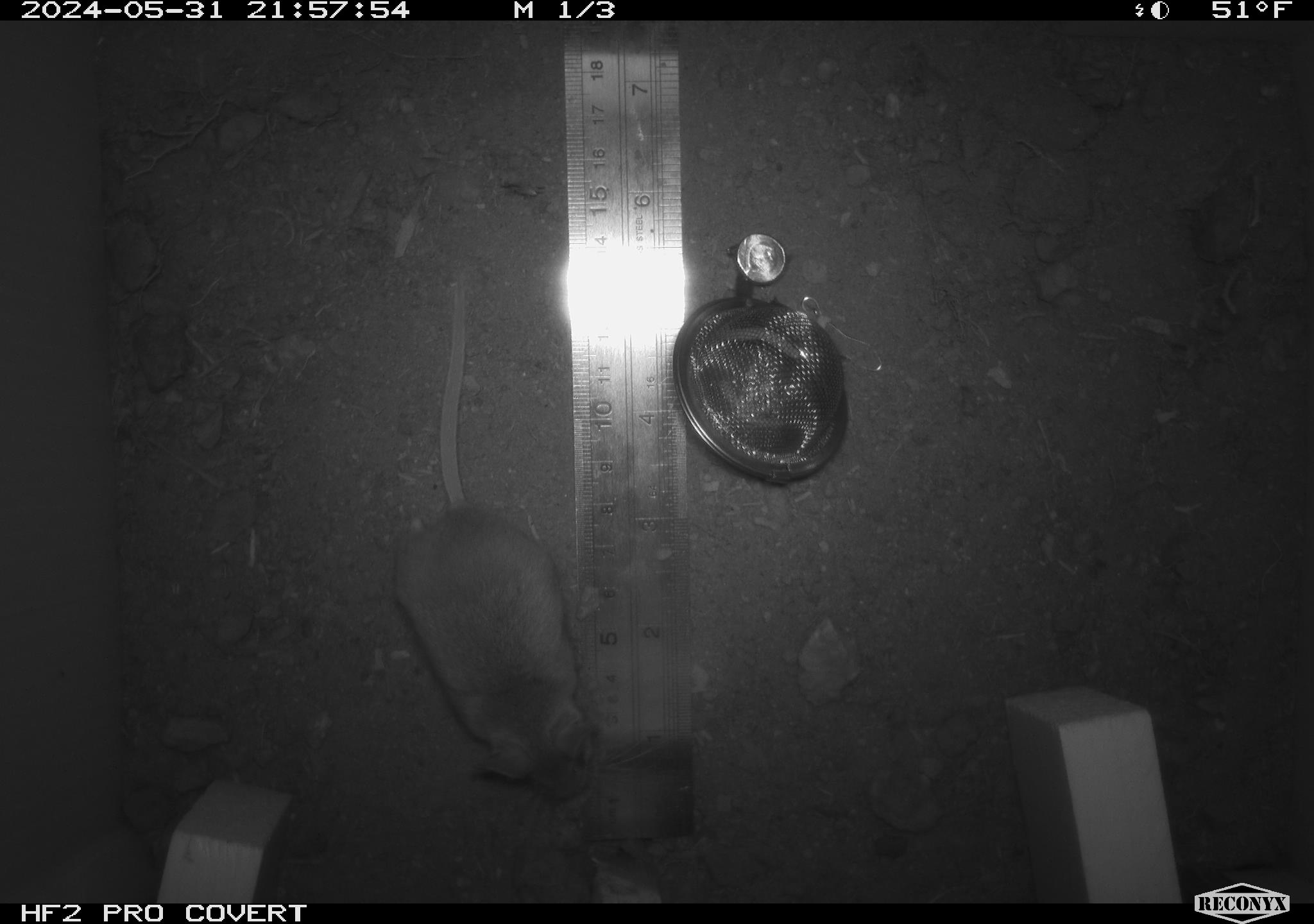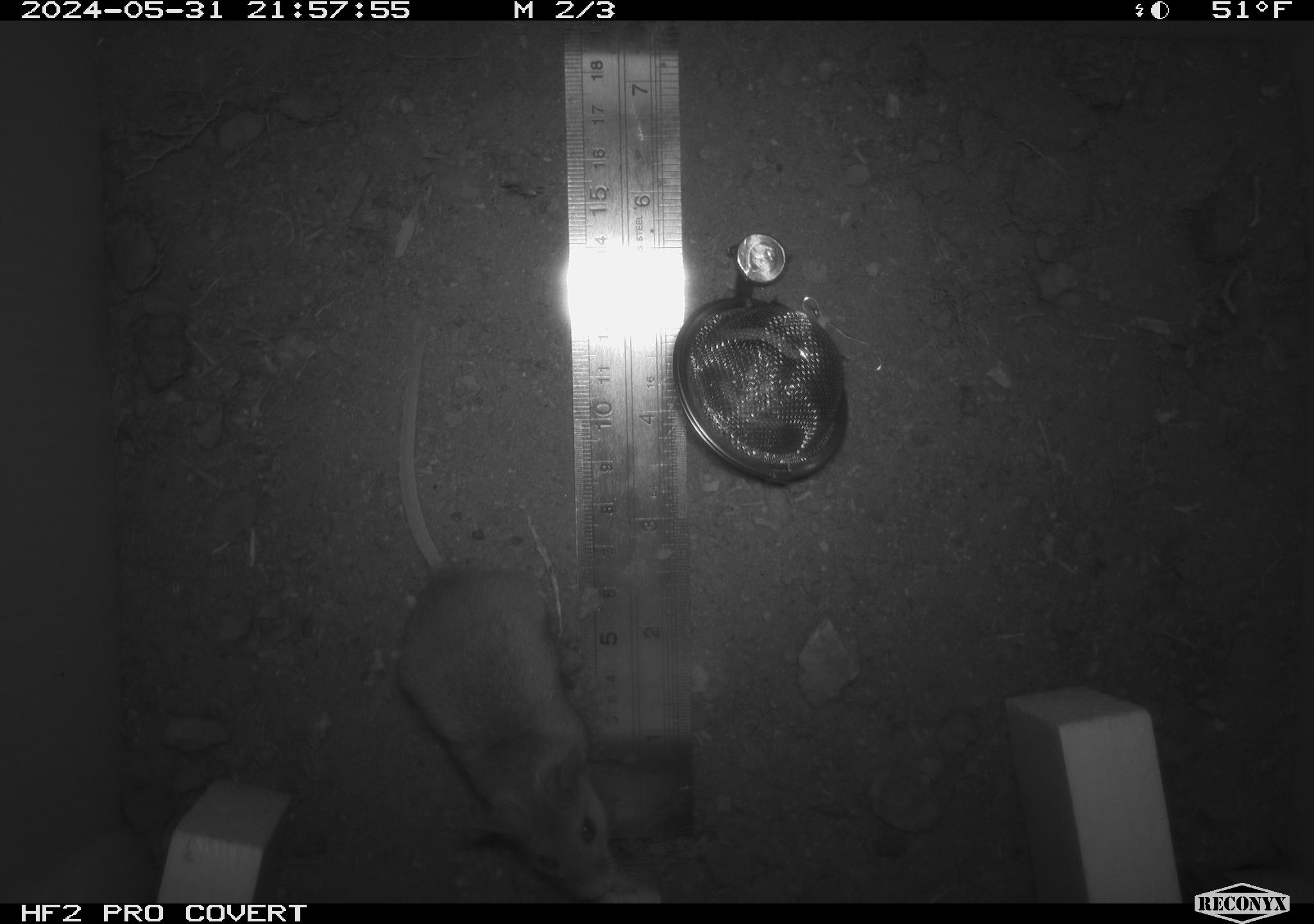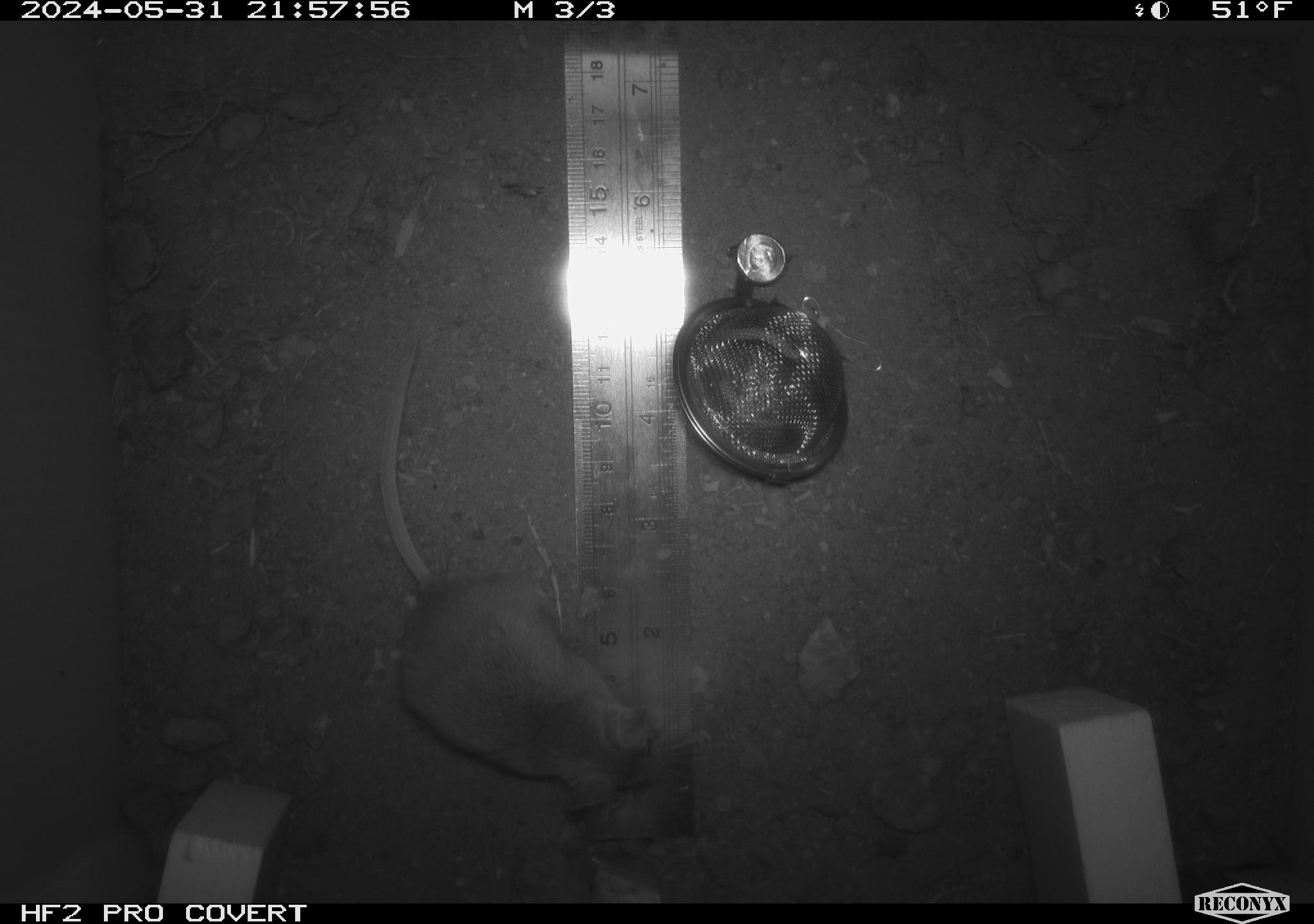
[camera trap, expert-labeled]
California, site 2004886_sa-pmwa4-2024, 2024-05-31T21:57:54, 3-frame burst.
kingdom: Animalia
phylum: Chordata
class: Mammalia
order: Rodentia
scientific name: Rodentia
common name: mouse species